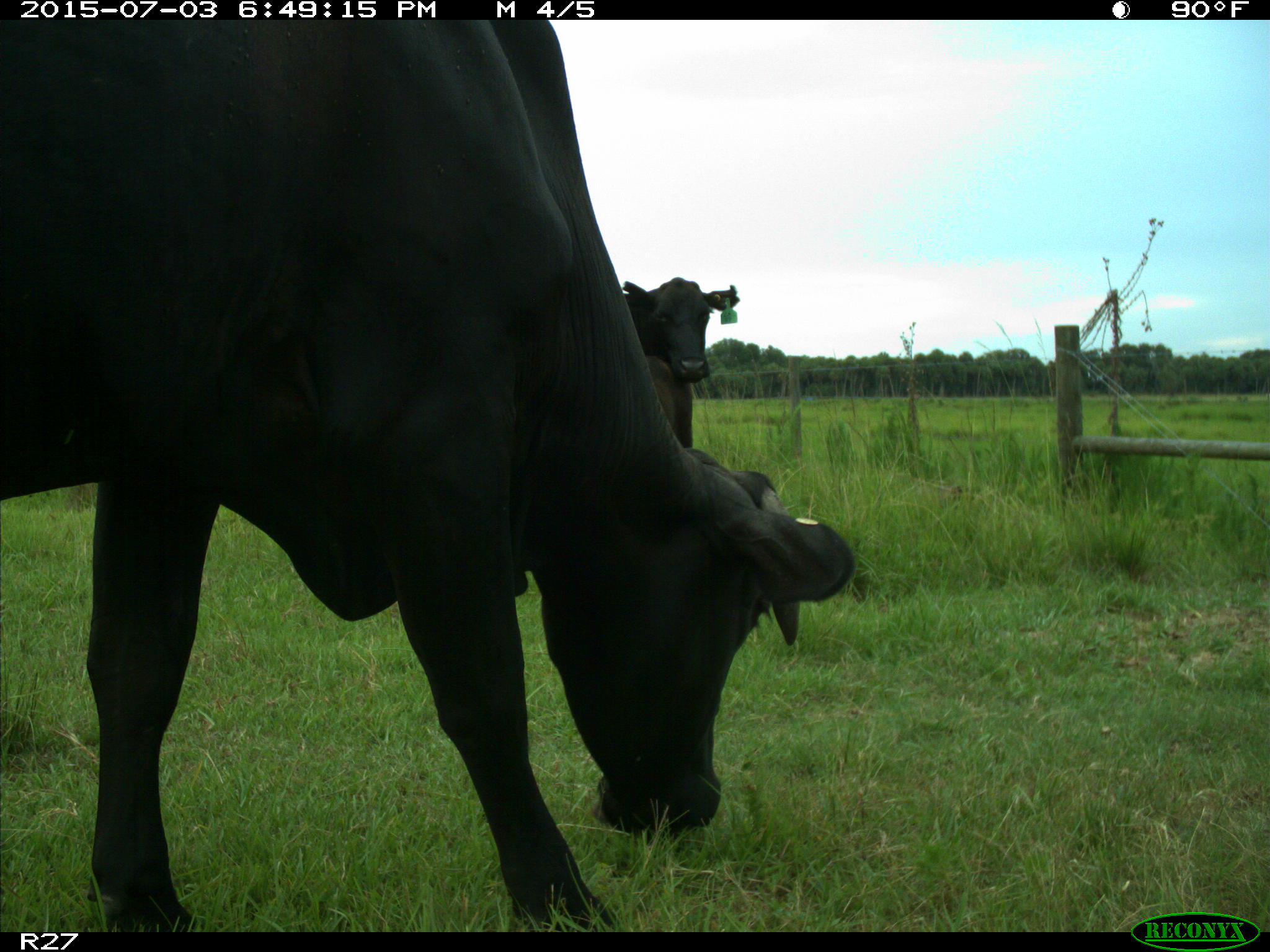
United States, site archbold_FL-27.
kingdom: Animalia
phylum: Chordata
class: Mammalia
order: Artiodactyla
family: Bovidae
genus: Bos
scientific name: Bos taurus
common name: domestic cow